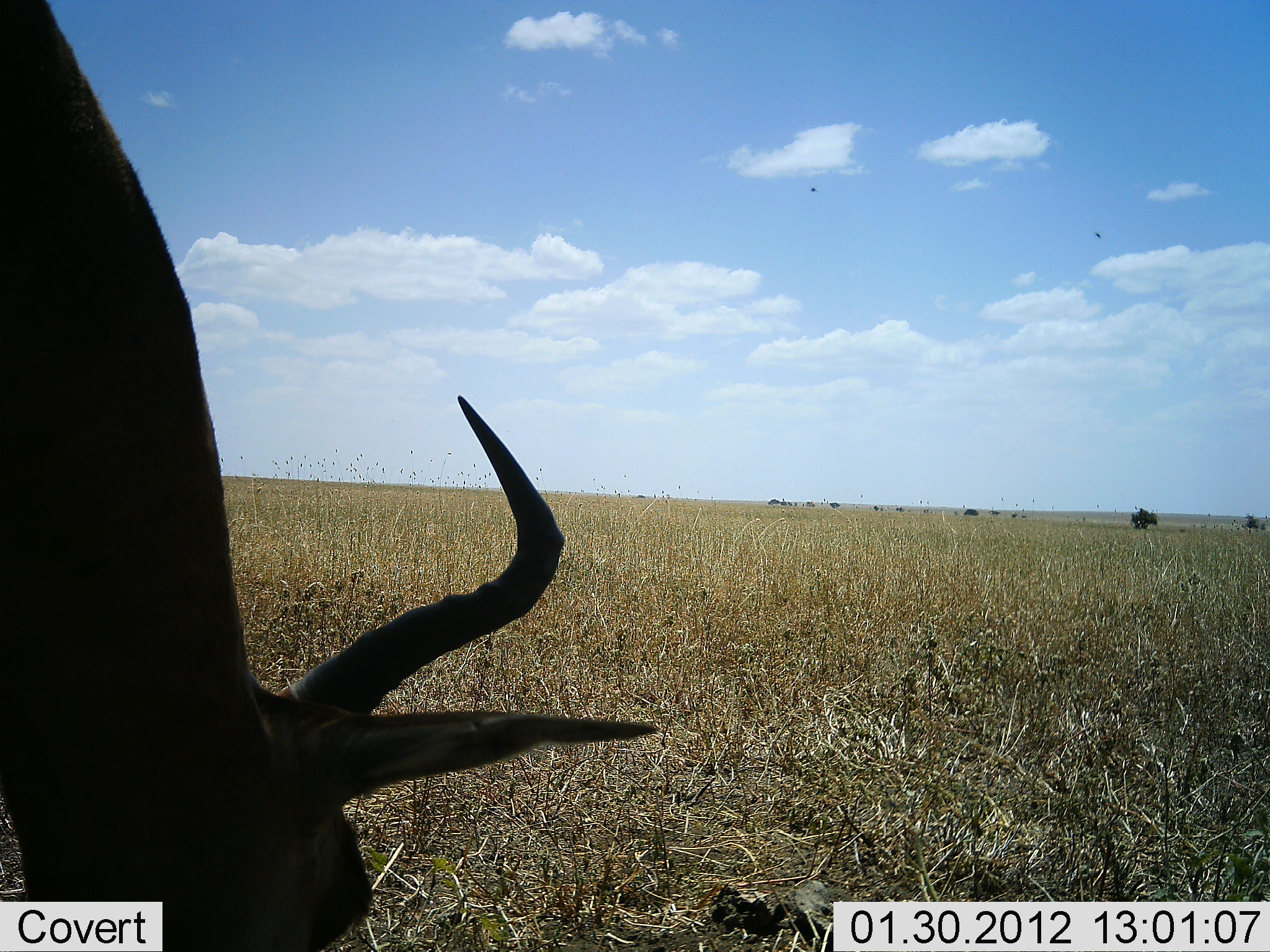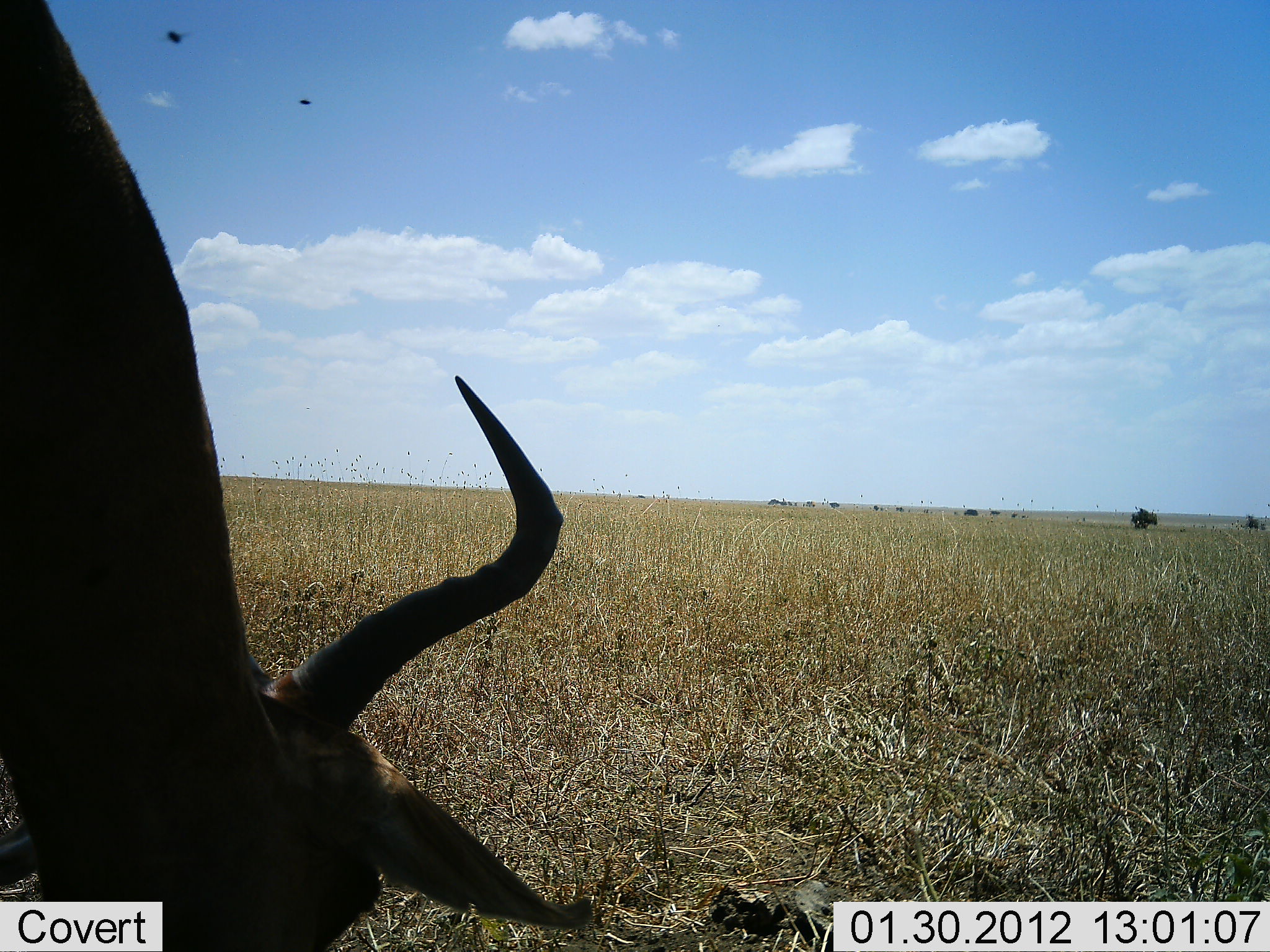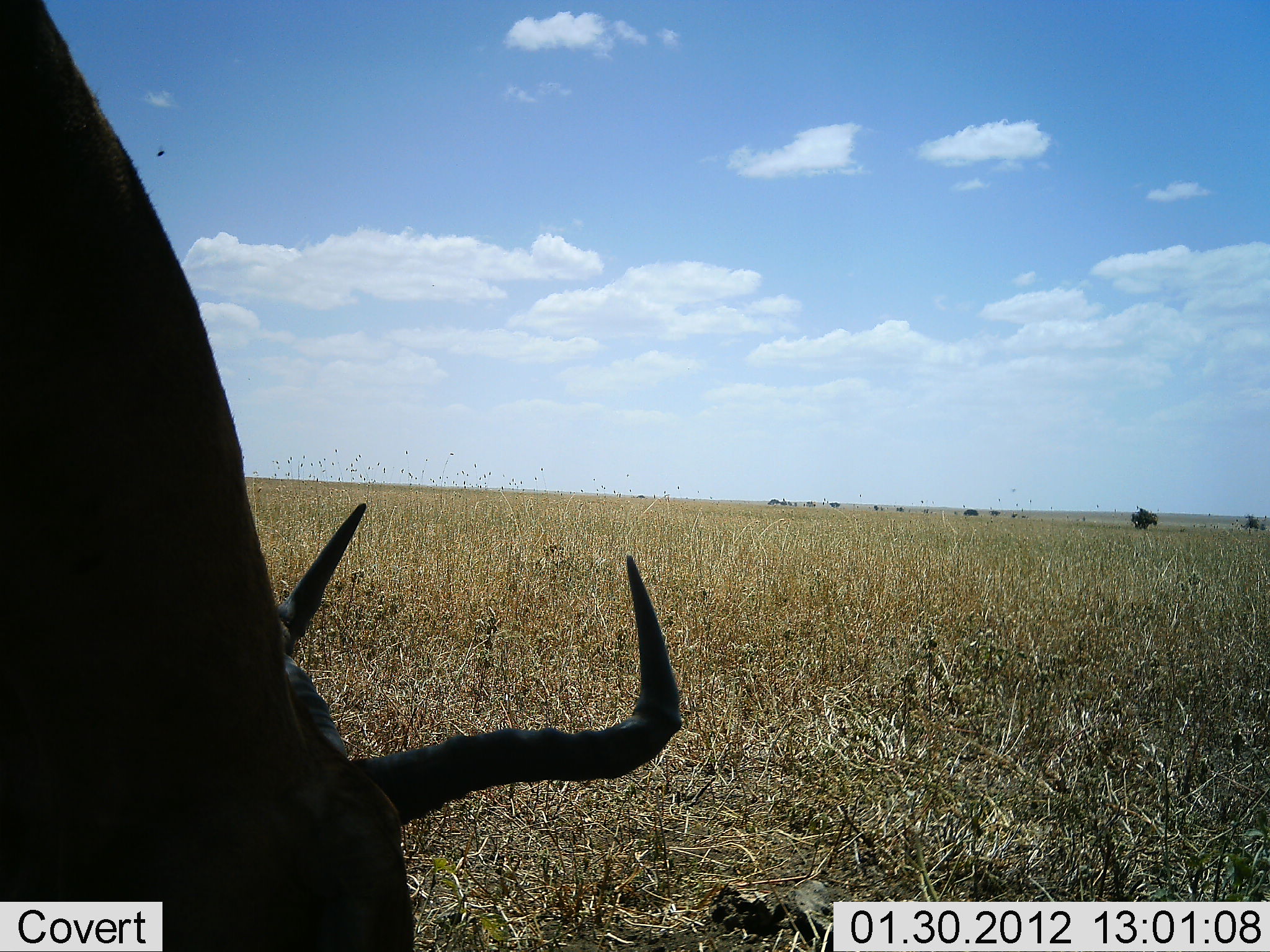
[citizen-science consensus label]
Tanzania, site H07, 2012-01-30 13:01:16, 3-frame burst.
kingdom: Animalia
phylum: Chordata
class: Mammalia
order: Artiodactyla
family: Bovidae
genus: Alcelaphus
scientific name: Alcelaphus buselaphus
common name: hartebeest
Hartebeest (Alcelaphus buselaphus), count 1. Behavior (volunteer vote fractions): standing 17%, resting 0%, moving 0%, interacting 0%. Young present (vote fraction): 0%. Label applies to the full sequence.